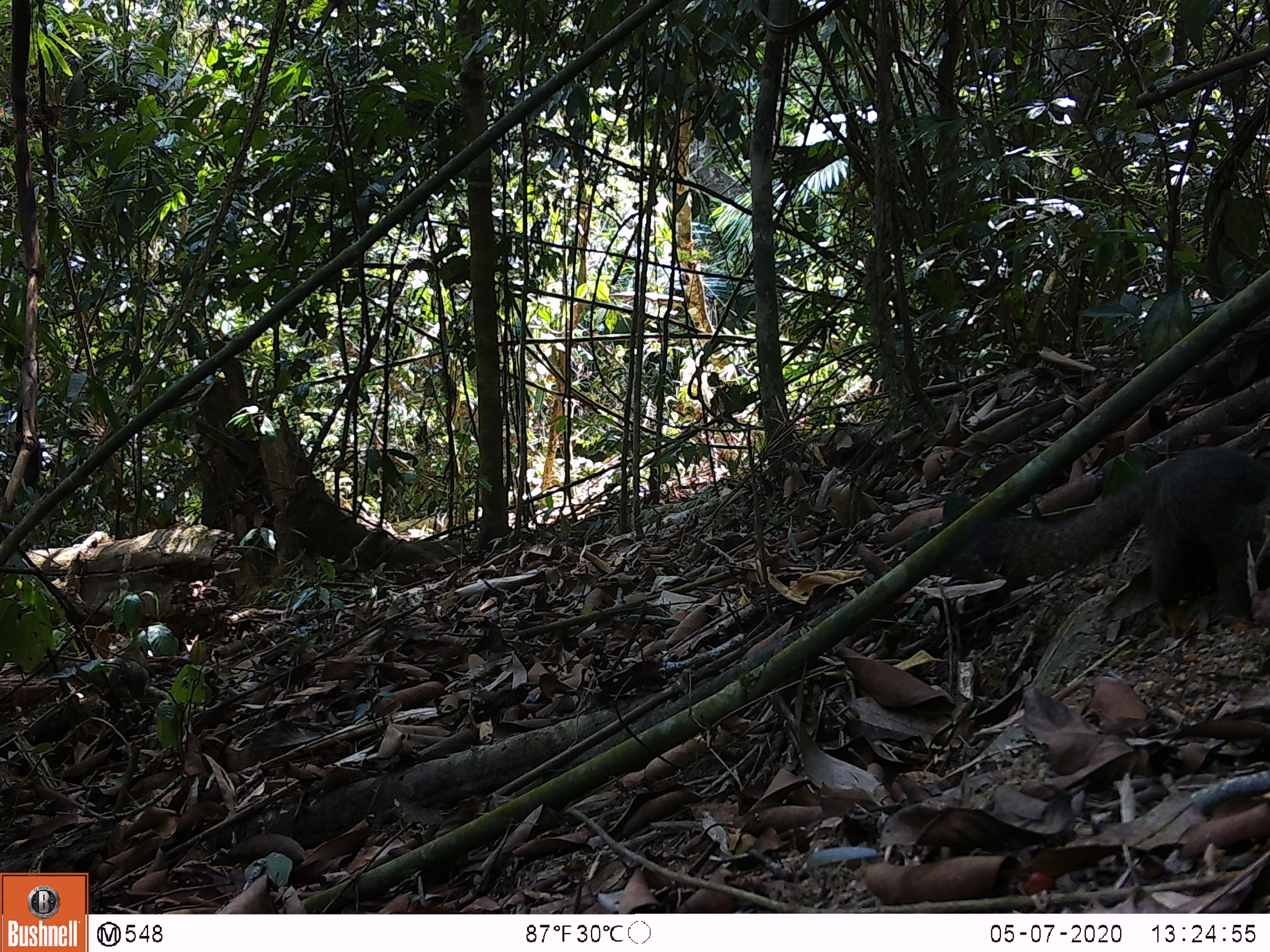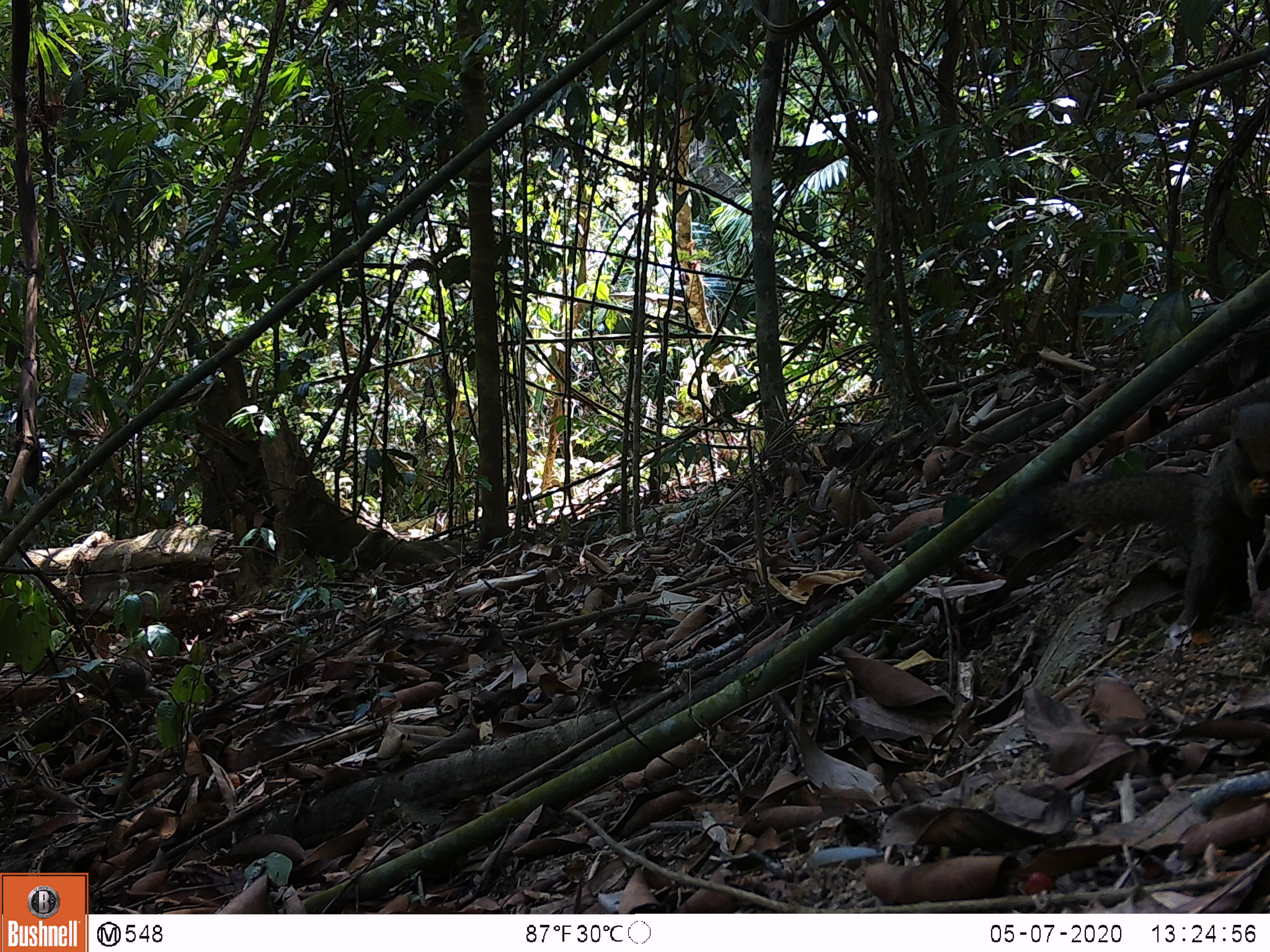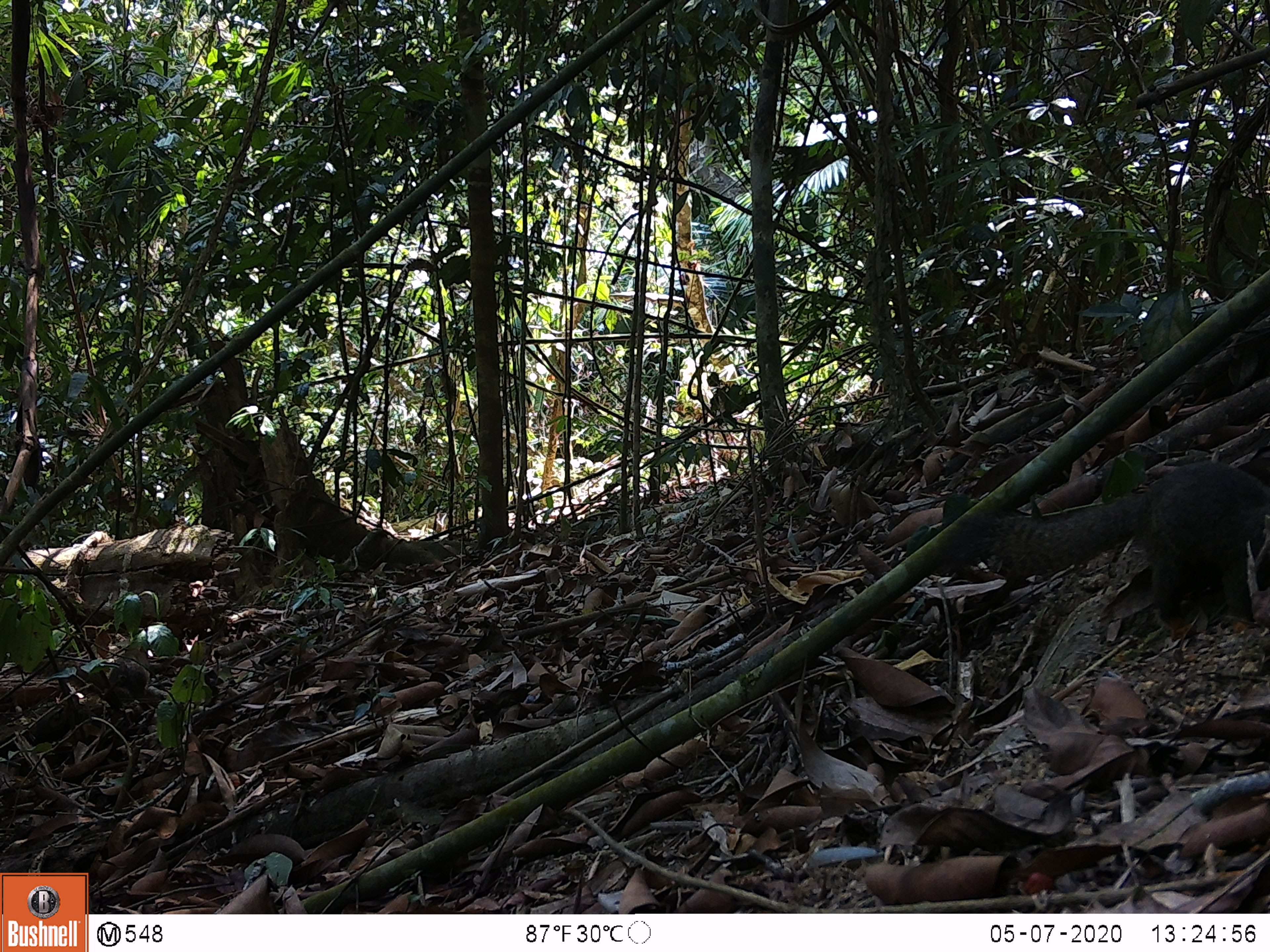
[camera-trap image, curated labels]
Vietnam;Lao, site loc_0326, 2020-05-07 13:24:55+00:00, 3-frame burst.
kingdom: Animalia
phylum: Chordata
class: Mammalia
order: Rodentia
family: Sciuridae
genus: Callosciurus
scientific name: Callosciurus erythraeus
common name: pallas's squirrel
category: pallass squirrel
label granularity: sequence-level